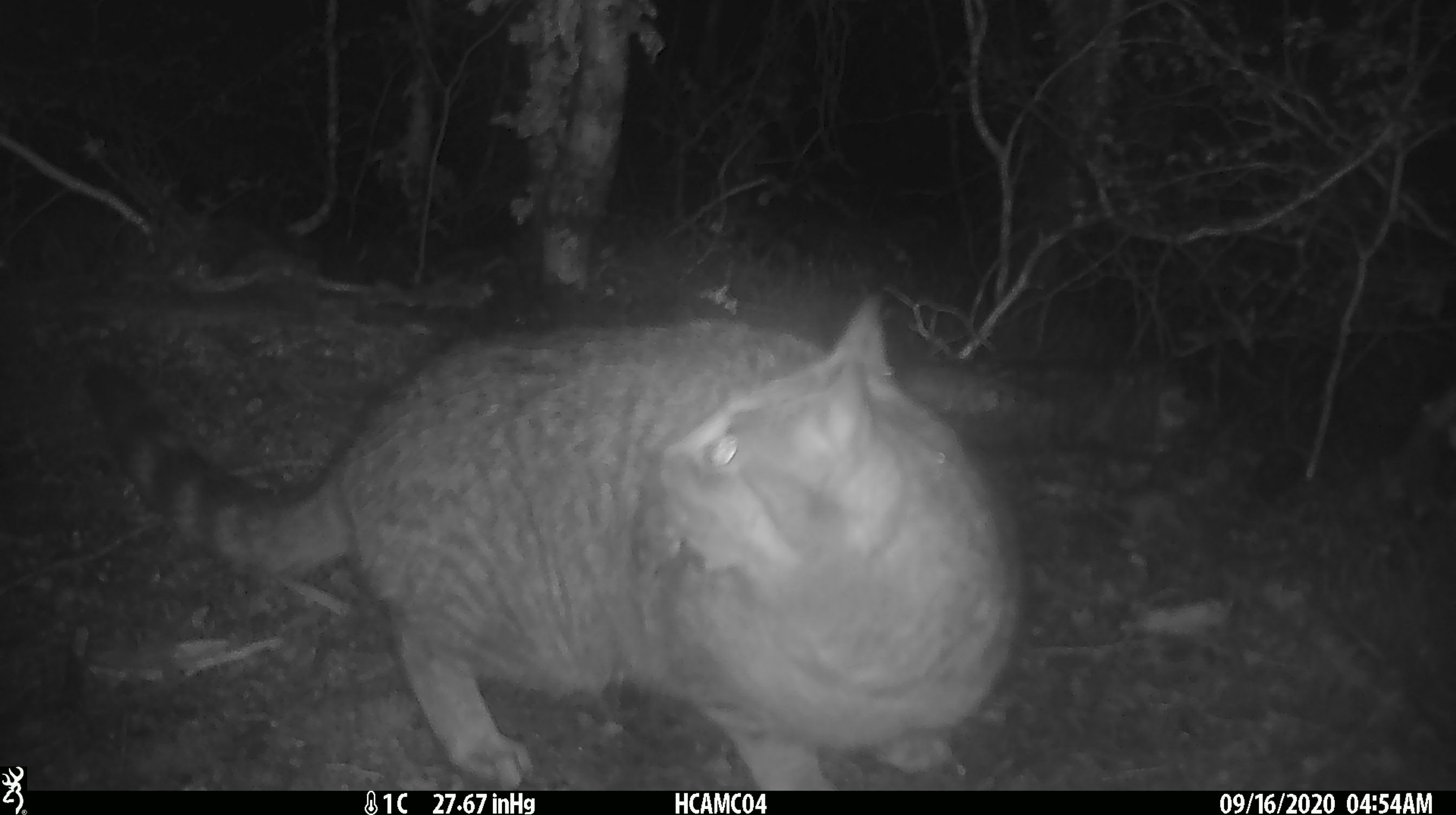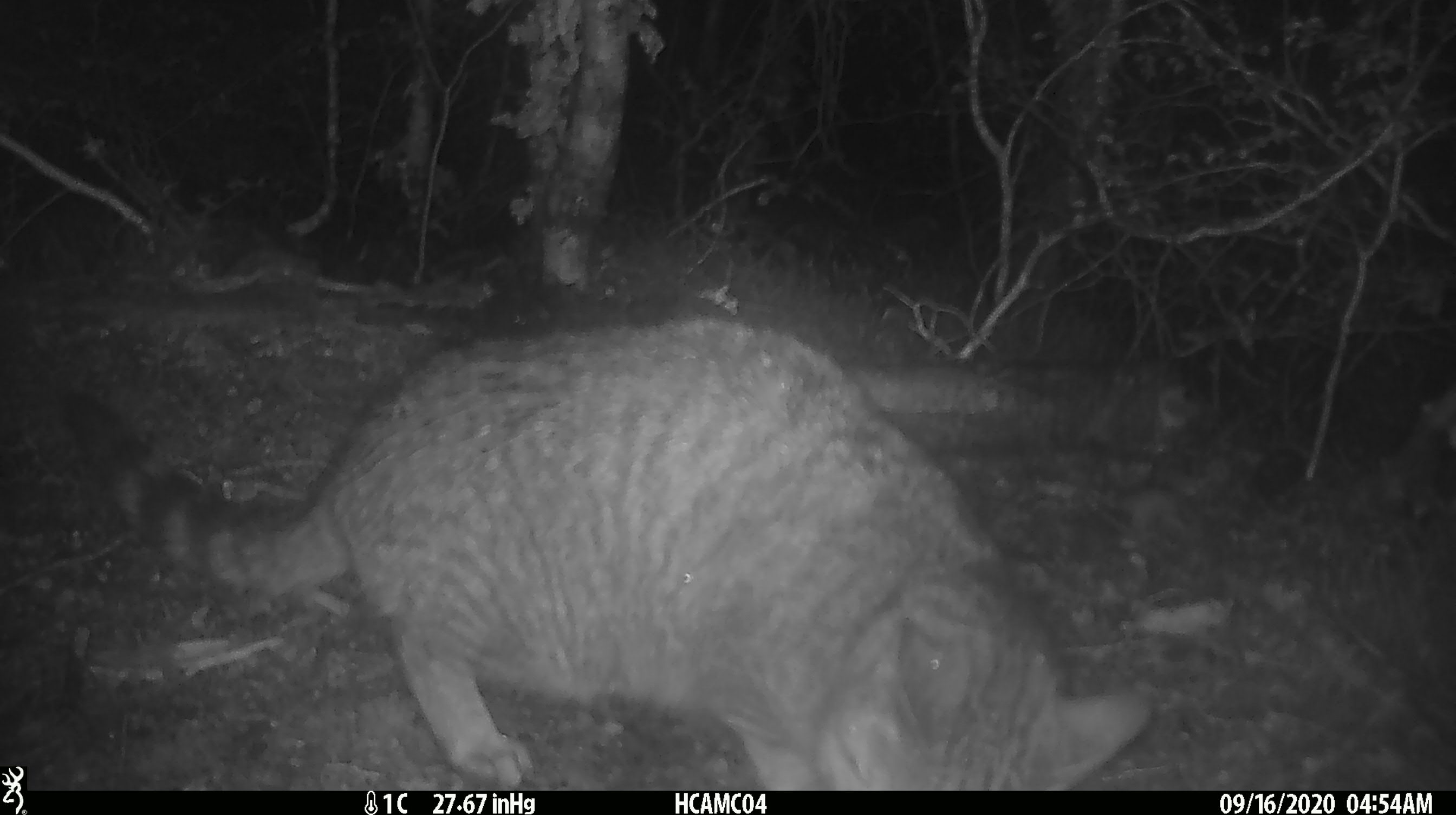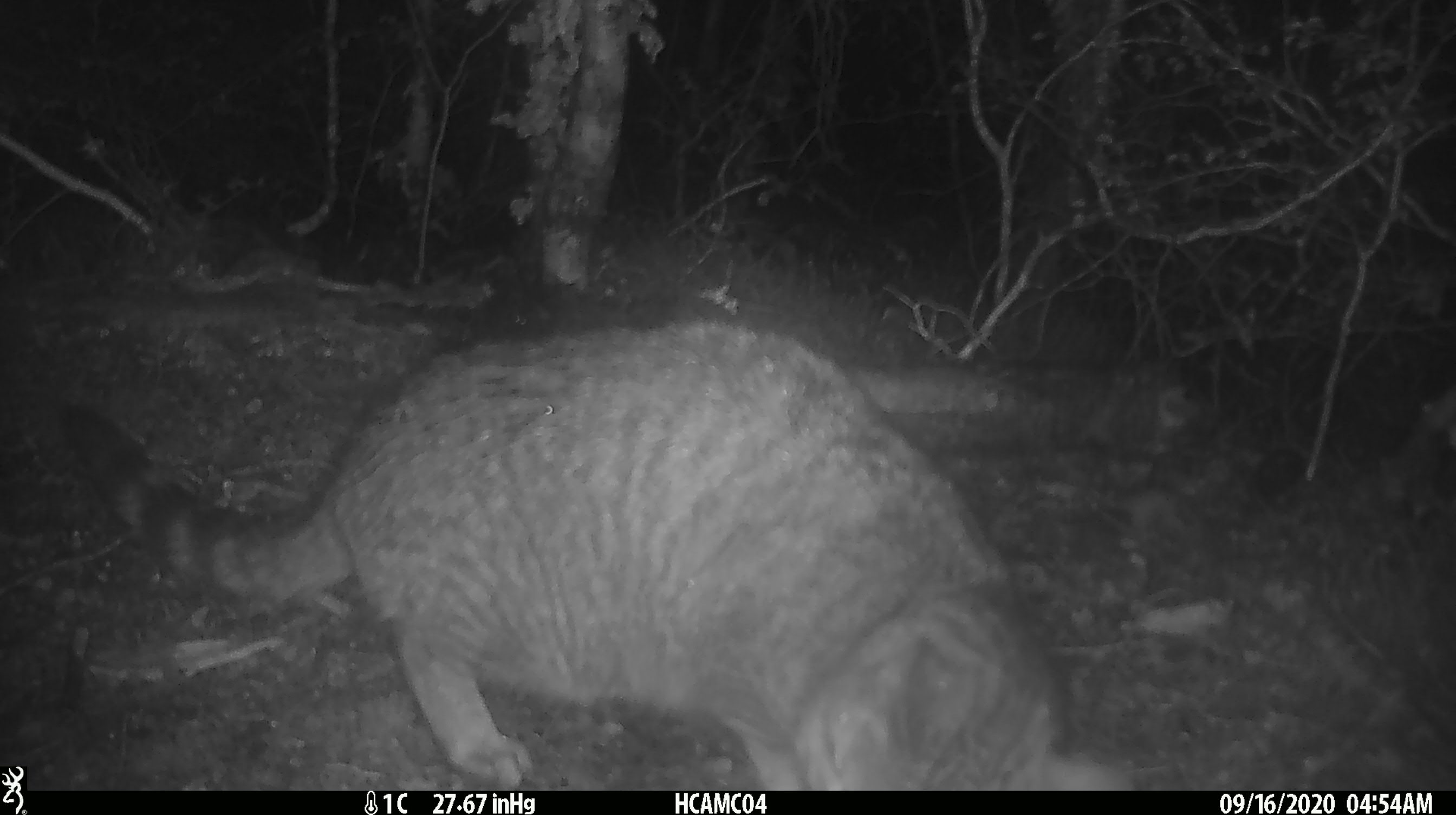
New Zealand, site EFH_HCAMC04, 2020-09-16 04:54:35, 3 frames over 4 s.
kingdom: Animalia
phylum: Chordata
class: Mammalia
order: Carnivora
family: Felidae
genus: Felis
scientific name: Felis catus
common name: domestic cat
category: cat